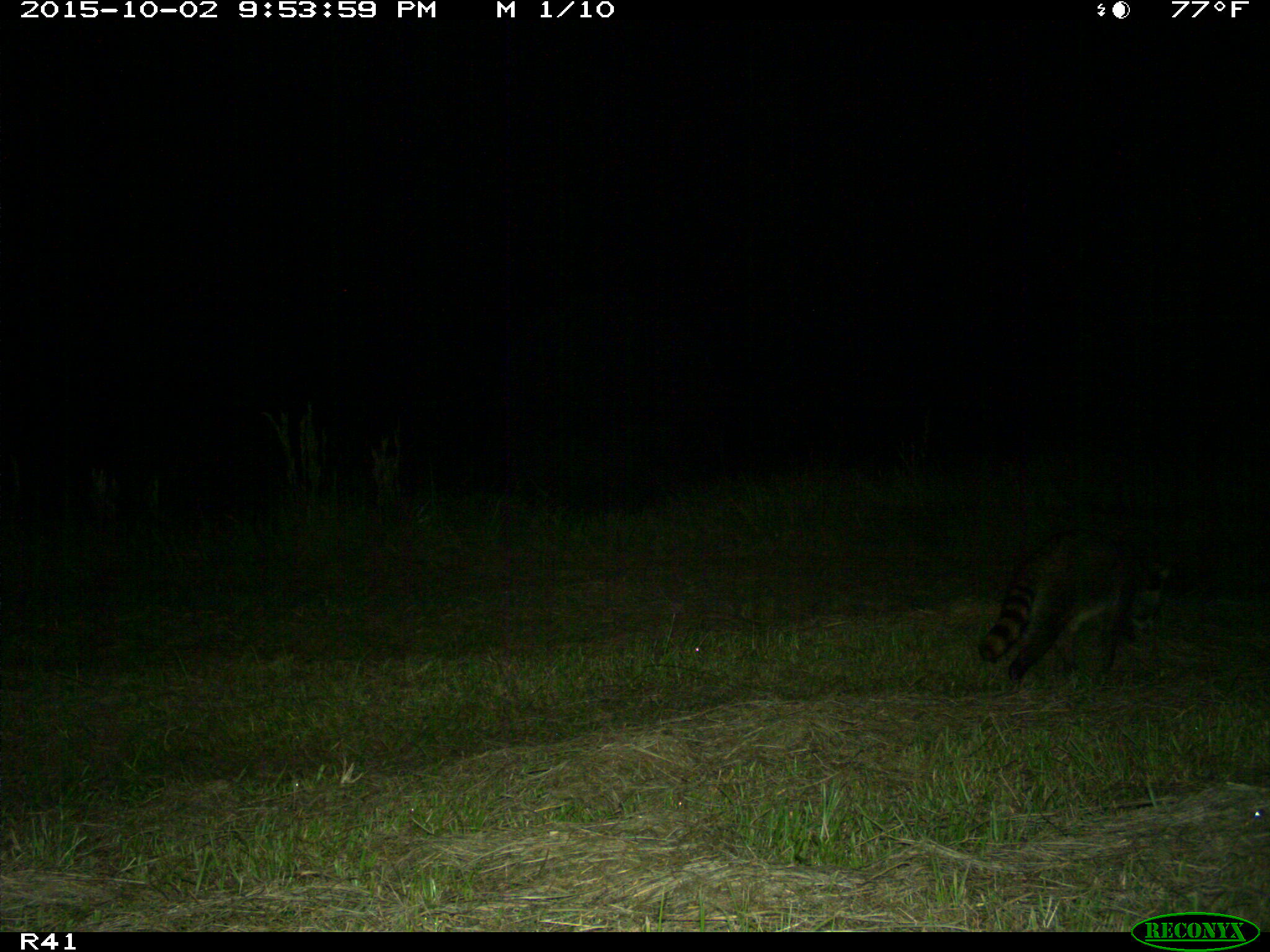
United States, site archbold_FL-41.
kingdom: Animalia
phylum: Chordata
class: Mammalia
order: Carnivora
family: Procyonidae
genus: Procyon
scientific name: Procyon lotor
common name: common raccoon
Procyon lotor (common raccoon).